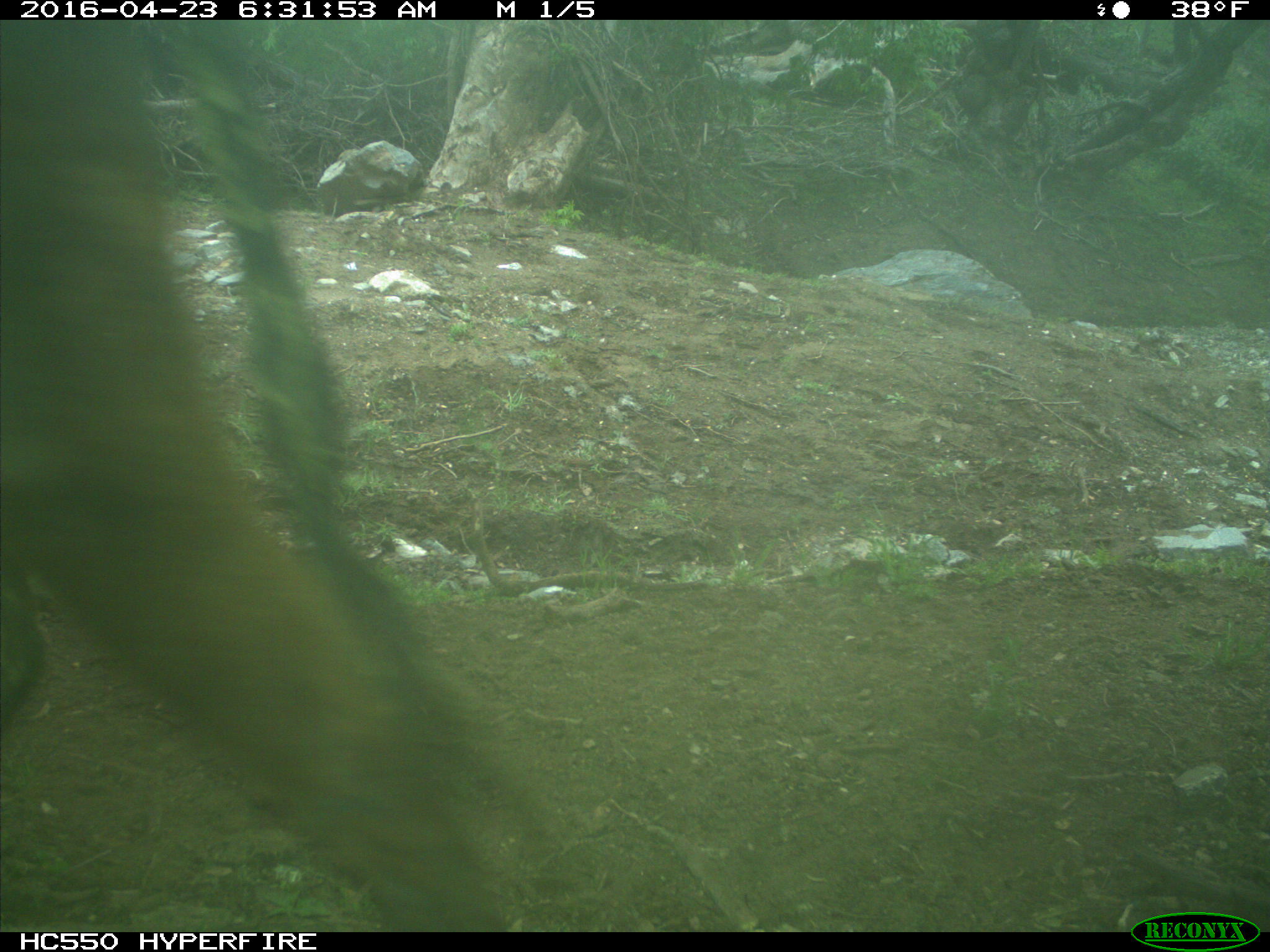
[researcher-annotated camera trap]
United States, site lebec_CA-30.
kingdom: Animalia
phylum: Chordata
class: Mammalia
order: Artiodactyla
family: Bovidae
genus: Bos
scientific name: Bos taurus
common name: domestic cow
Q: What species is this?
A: Bos taurus (domestic cow).